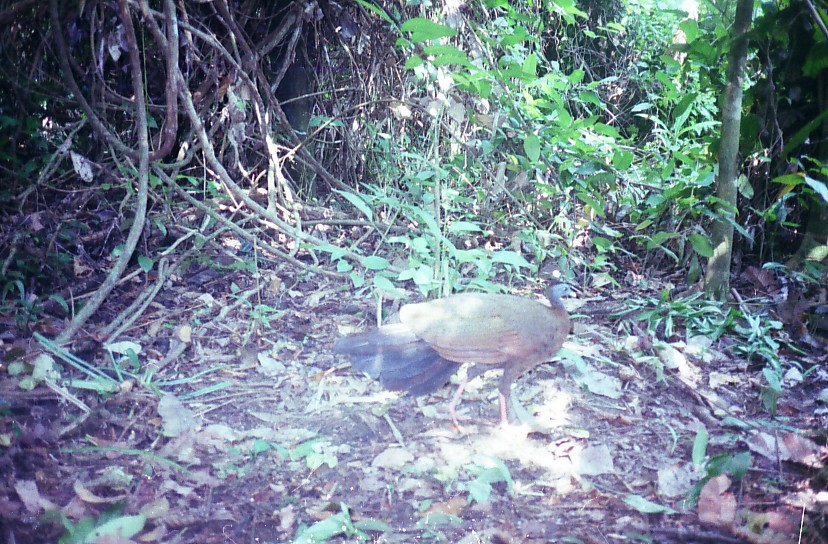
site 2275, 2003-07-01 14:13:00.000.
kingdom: Animalia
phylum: Chordata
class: Aves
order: Galliformes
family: Phasianidae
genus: Argusianus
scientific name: Argusianus argus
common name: great argus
Argusianus argus (great argus), count 1.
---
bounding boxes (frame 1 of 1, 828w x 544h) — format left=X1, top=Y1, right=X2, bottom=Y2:
argusianus argus: left=334, top=278, right=577, bottom=435